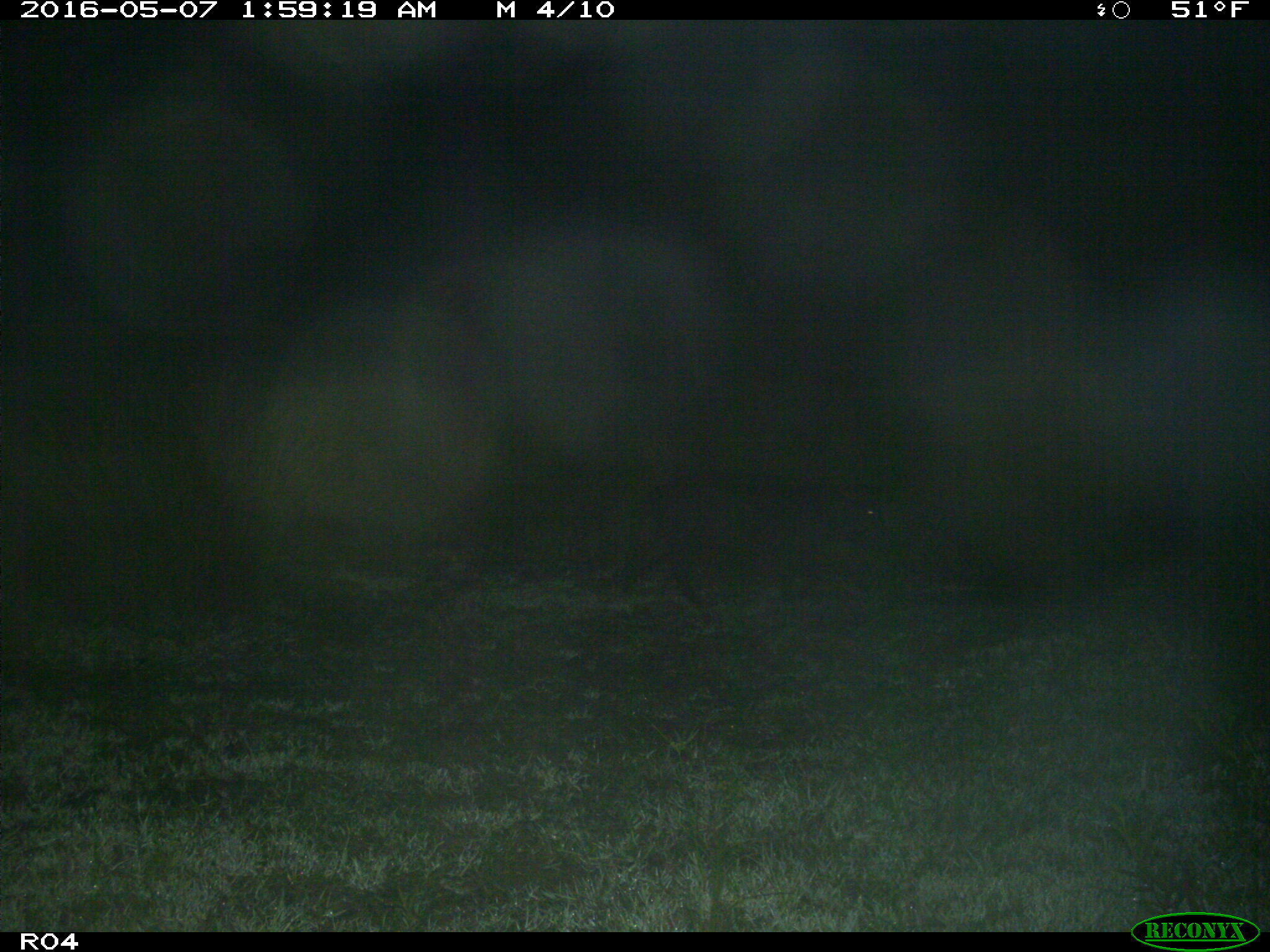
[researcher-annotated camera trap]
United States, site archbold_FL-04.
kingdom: Animalia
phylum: Chordata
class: Mammalia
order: Artiodactyla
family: Suidae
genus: Sus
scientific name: Sus scrofa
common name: wild boar